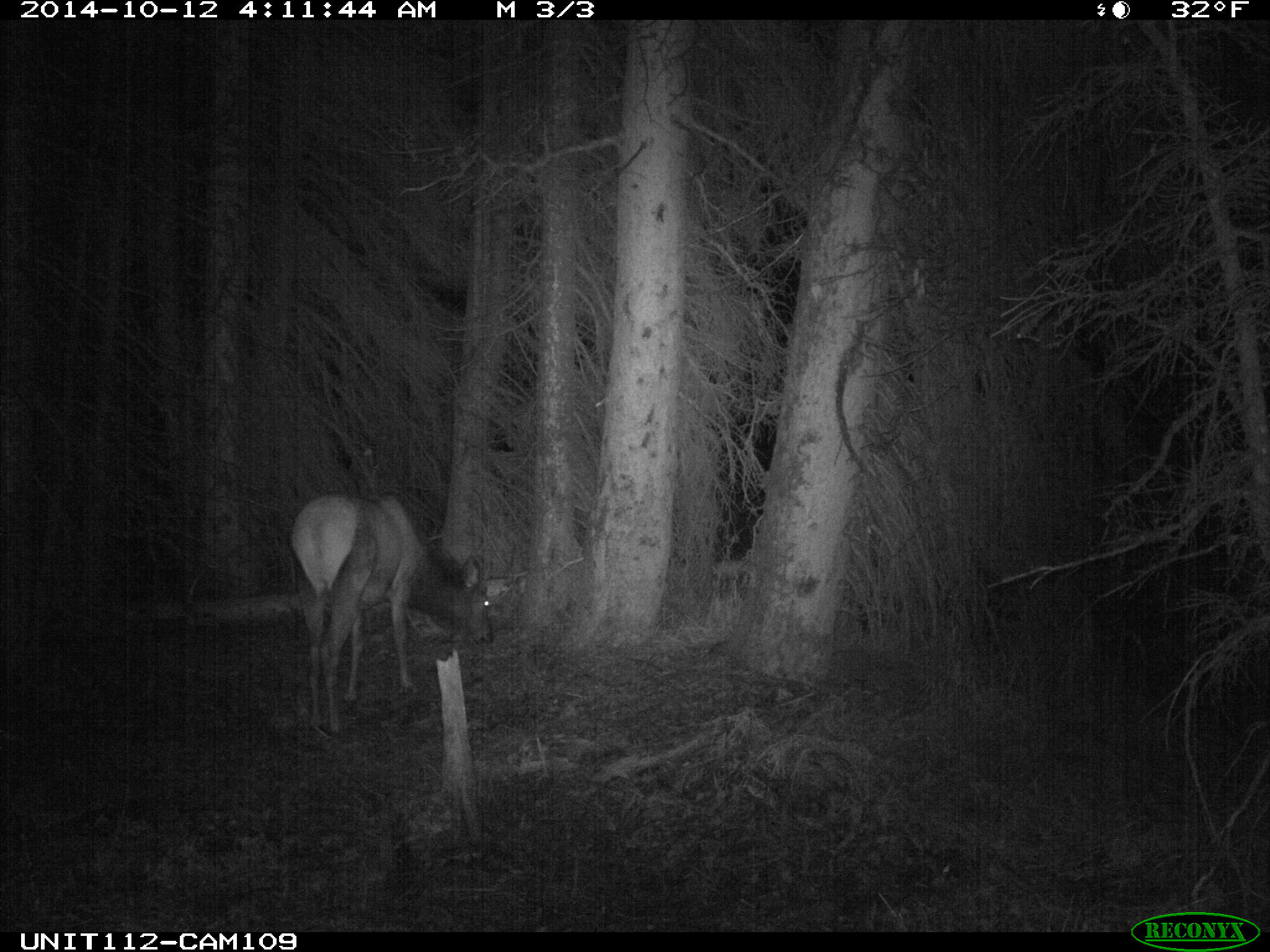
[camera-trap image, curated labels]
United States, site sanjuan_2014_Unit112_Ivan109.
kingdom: Animalia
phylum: Chordata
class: Mammalia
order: Artiodactyla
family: Cervidae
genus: Cervus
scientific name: Cervus elaphus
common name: red deer